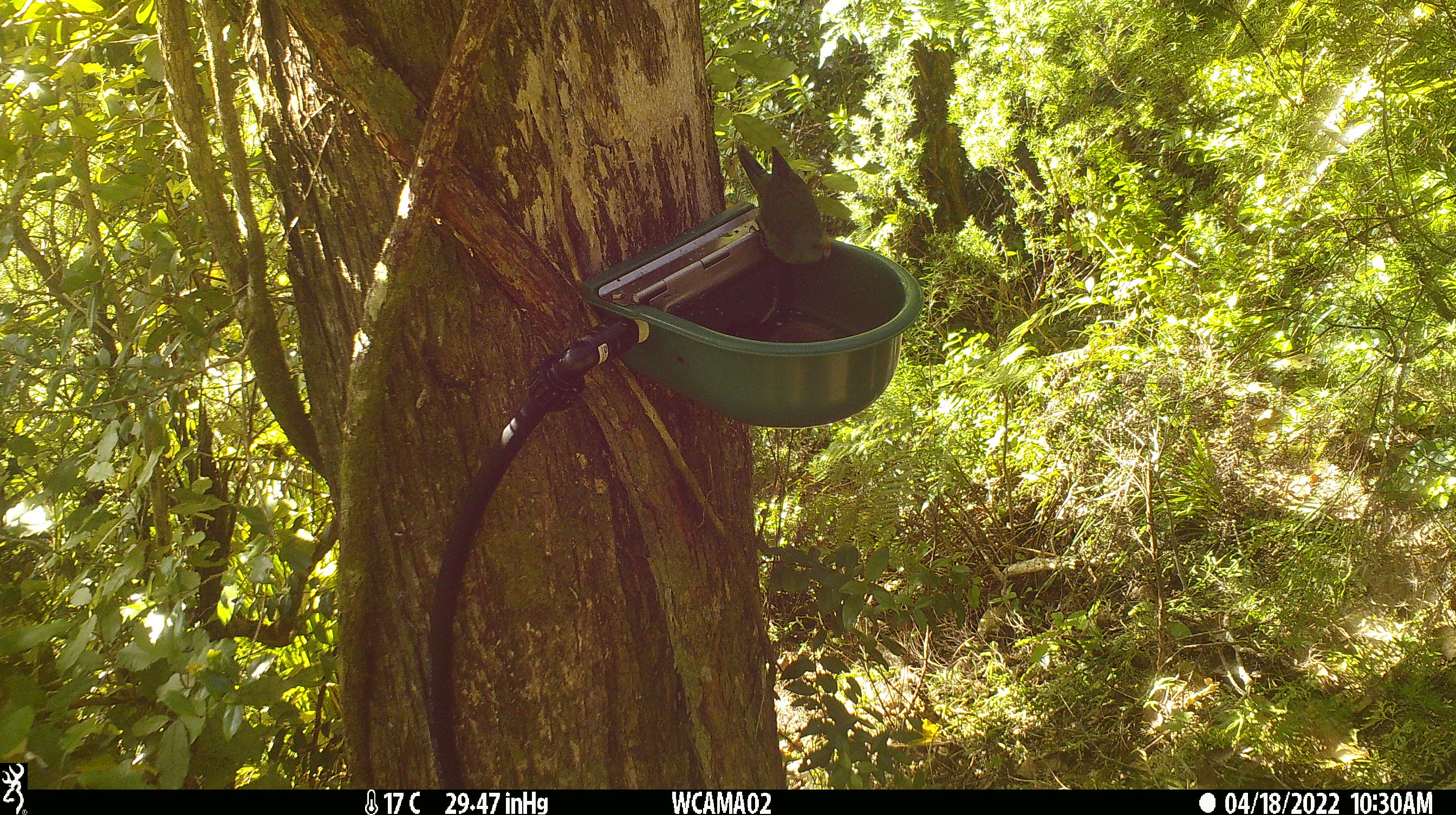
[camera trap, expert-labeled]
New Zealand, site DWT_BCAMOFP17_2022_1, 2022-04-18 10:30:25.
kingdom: Animalia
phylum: Chordata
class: Aves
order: Psittaciformes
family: Psittaculidae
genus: Cyanoramphus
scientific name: Cyanoramphus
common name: parakeet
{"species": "parakeet (Cyanoramphus)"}